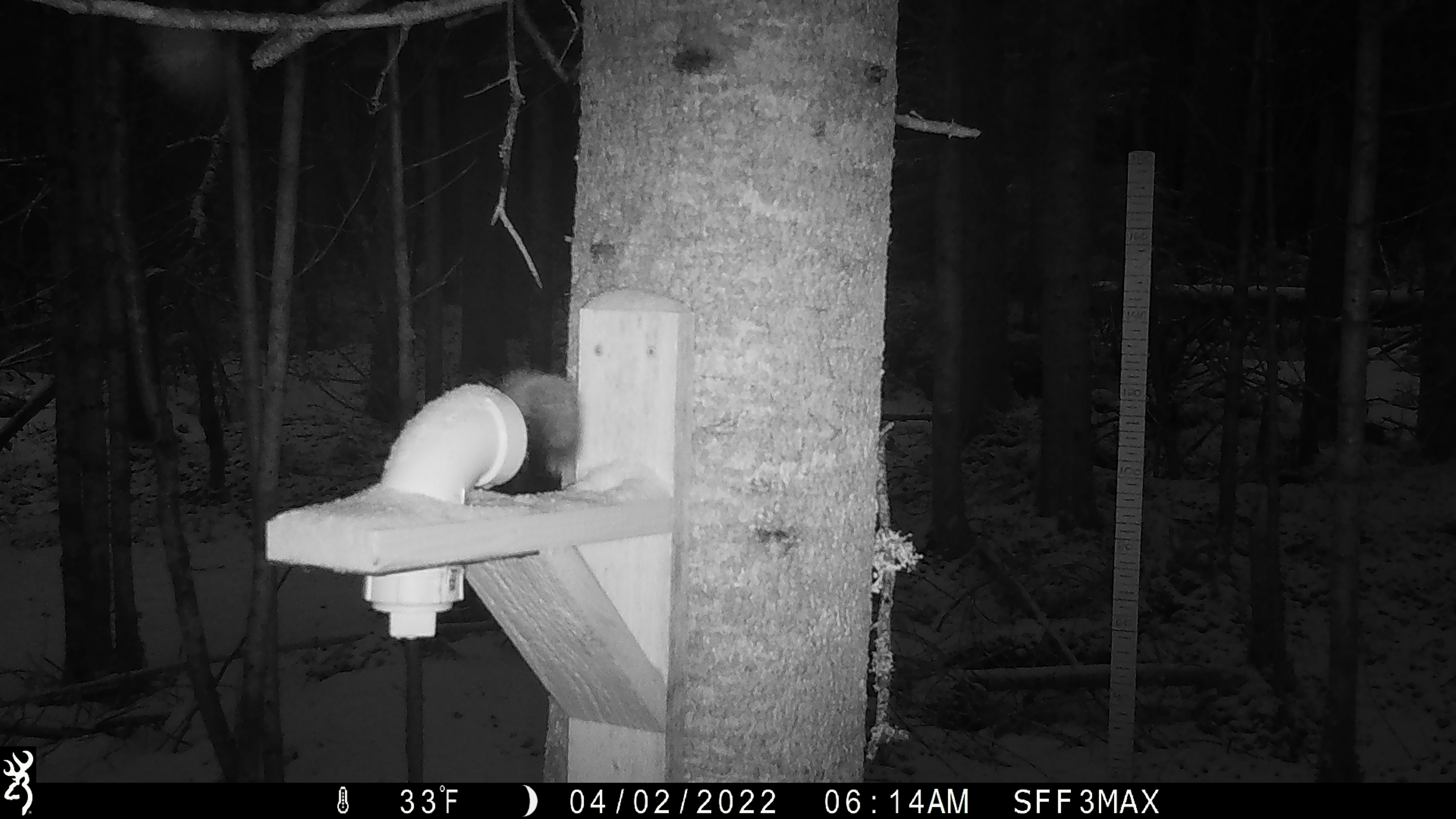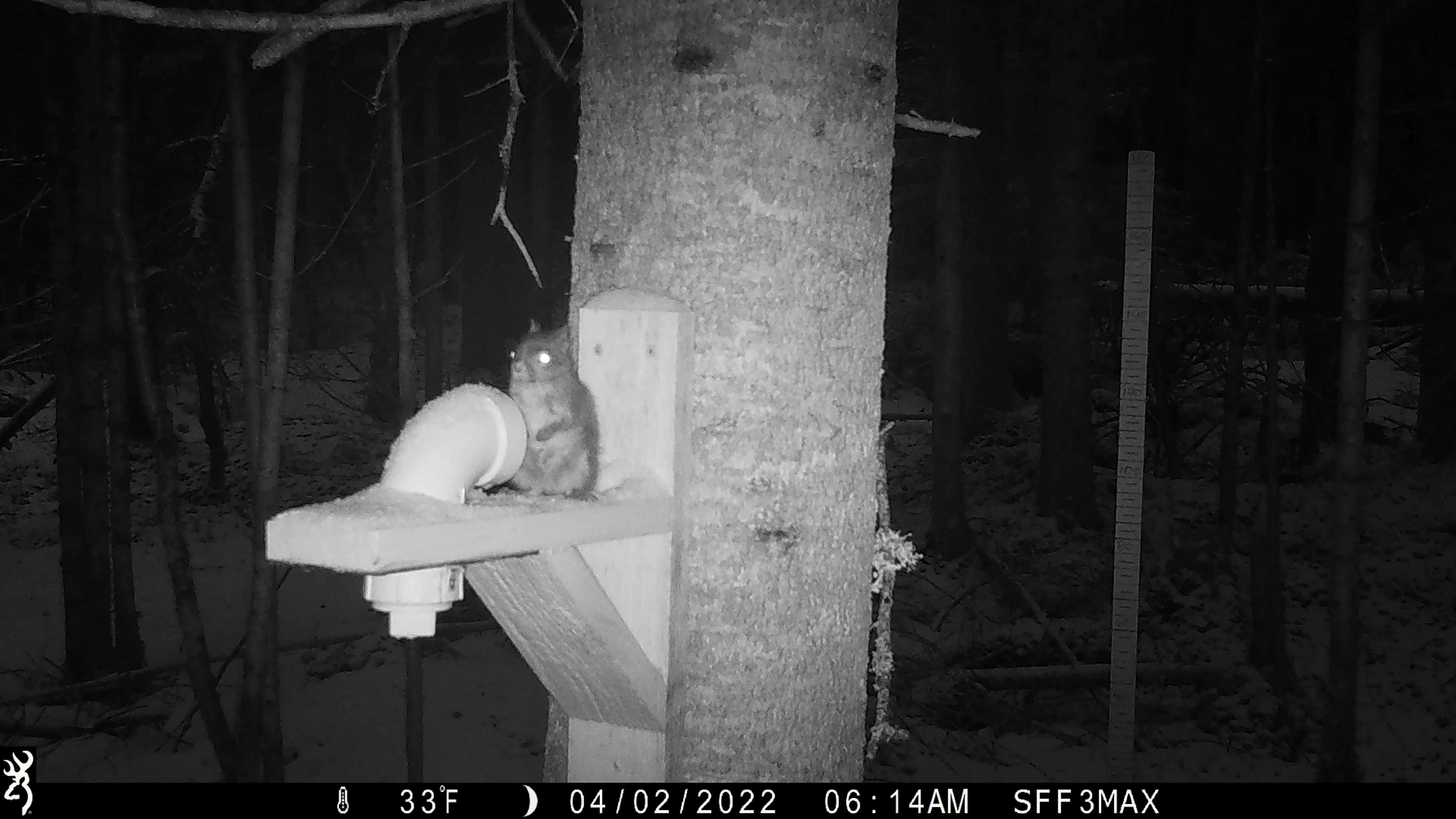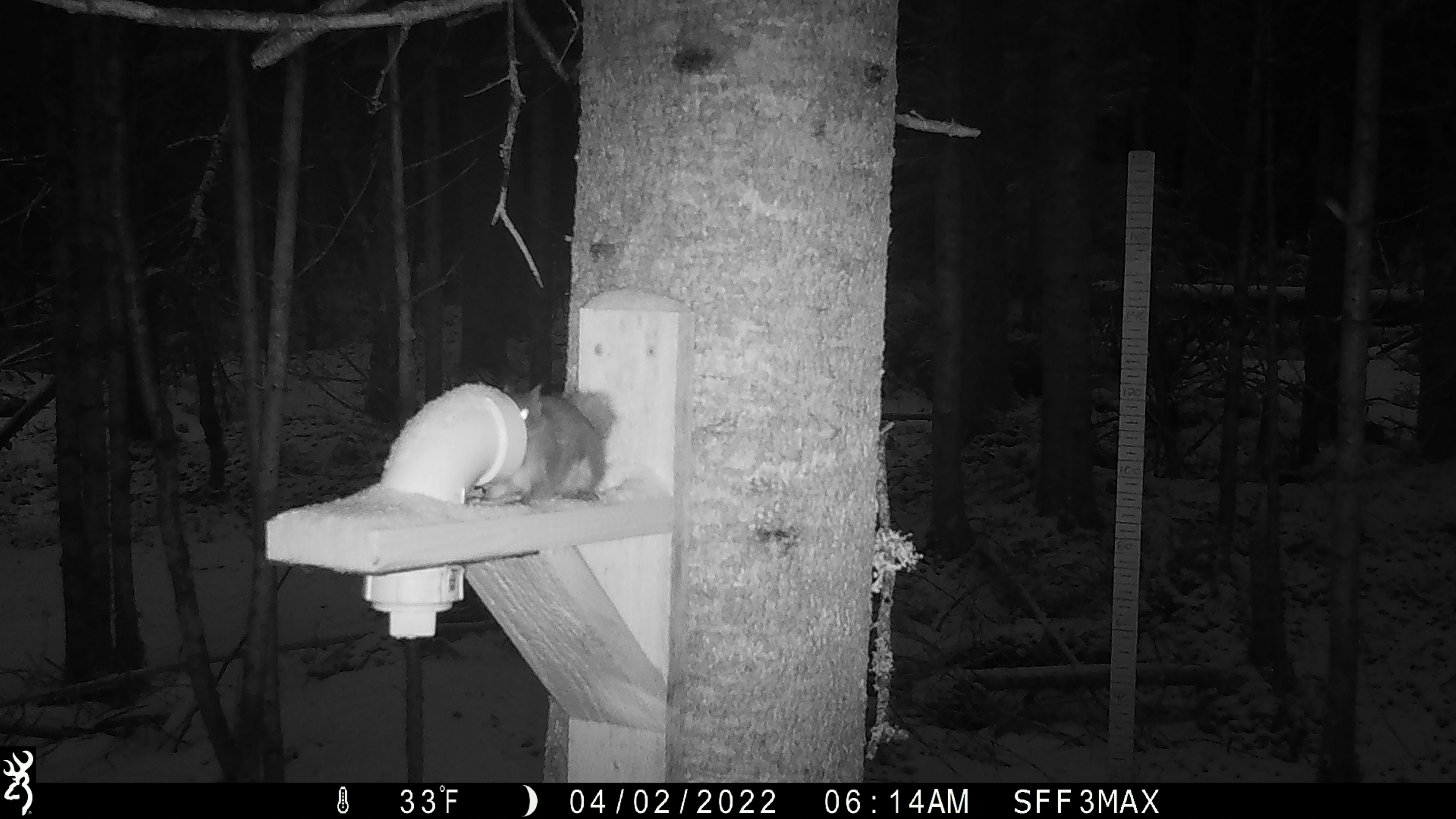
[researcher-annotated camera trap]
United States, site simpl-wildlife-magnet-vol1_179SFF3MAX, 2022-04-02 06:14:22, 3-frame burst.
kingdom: Animalia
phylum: Chordata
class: Mammalia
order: Rodentia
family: Sciuridae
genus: Tamiasciurus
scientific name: Tamiasciurus hudsonicus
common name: red squirrel